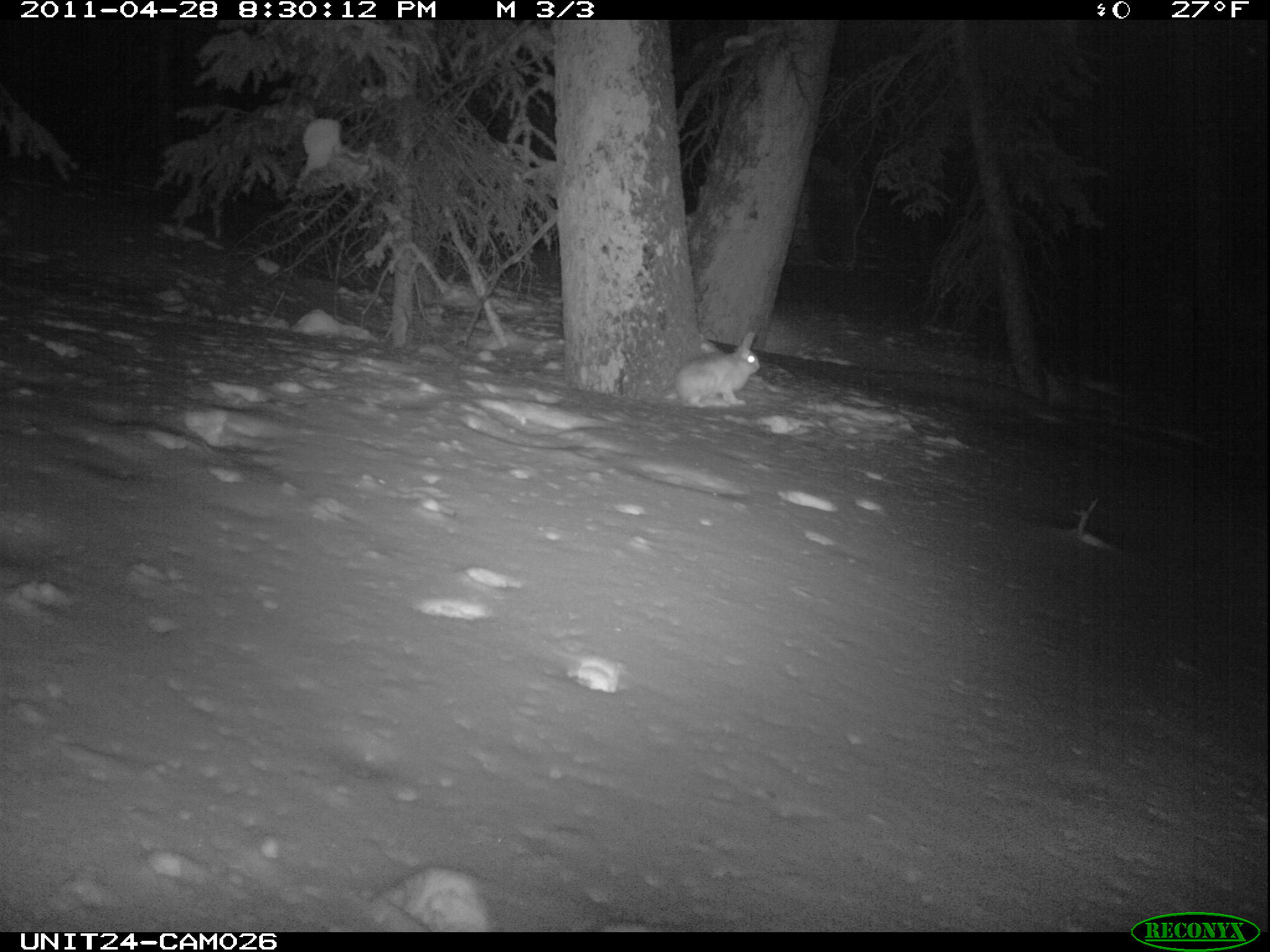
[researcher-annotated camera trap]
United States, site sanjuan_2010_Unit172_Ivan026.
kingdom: Animalia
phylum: Chordata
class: Mammalia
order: Lagomorpha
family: Leporidae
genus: Lepus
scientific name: Lepus americanus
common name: snowshoe hare